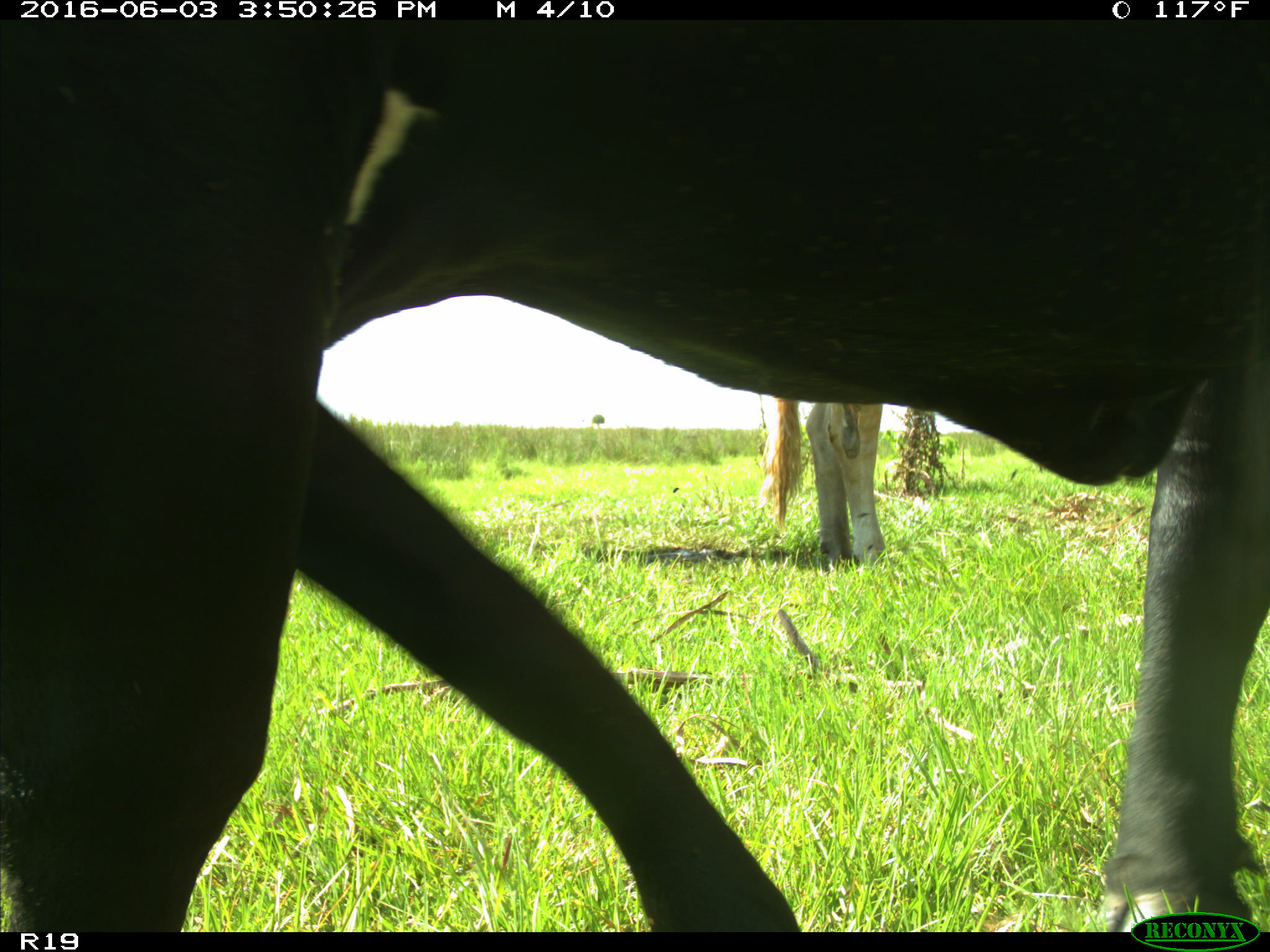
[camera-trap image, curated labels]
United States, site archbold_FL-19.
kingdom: Animalia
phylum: Chordata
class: Mammalia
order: Artiodactyla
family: Bovidae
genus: Bos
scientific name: Bos taurus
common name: domestic cow